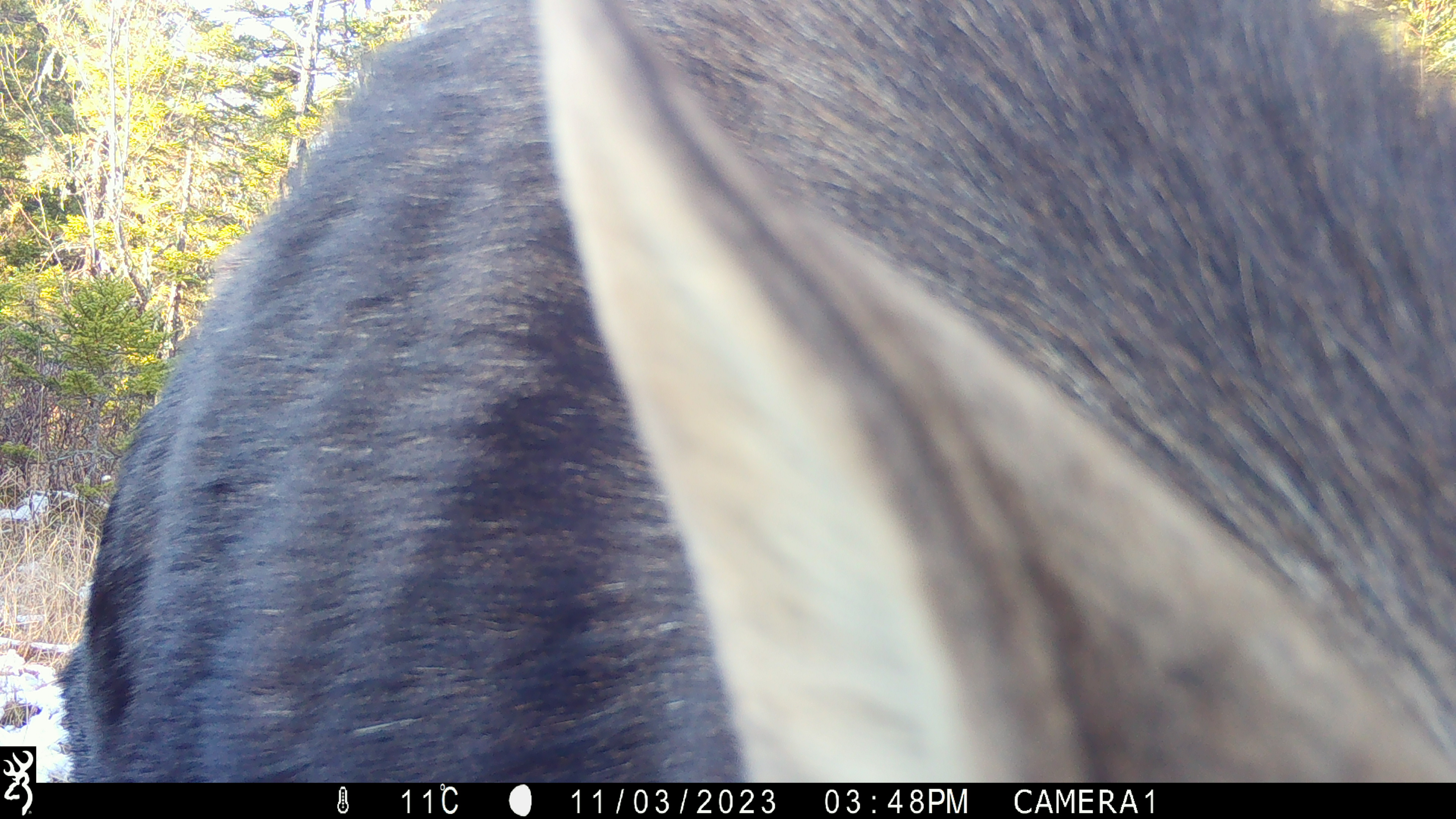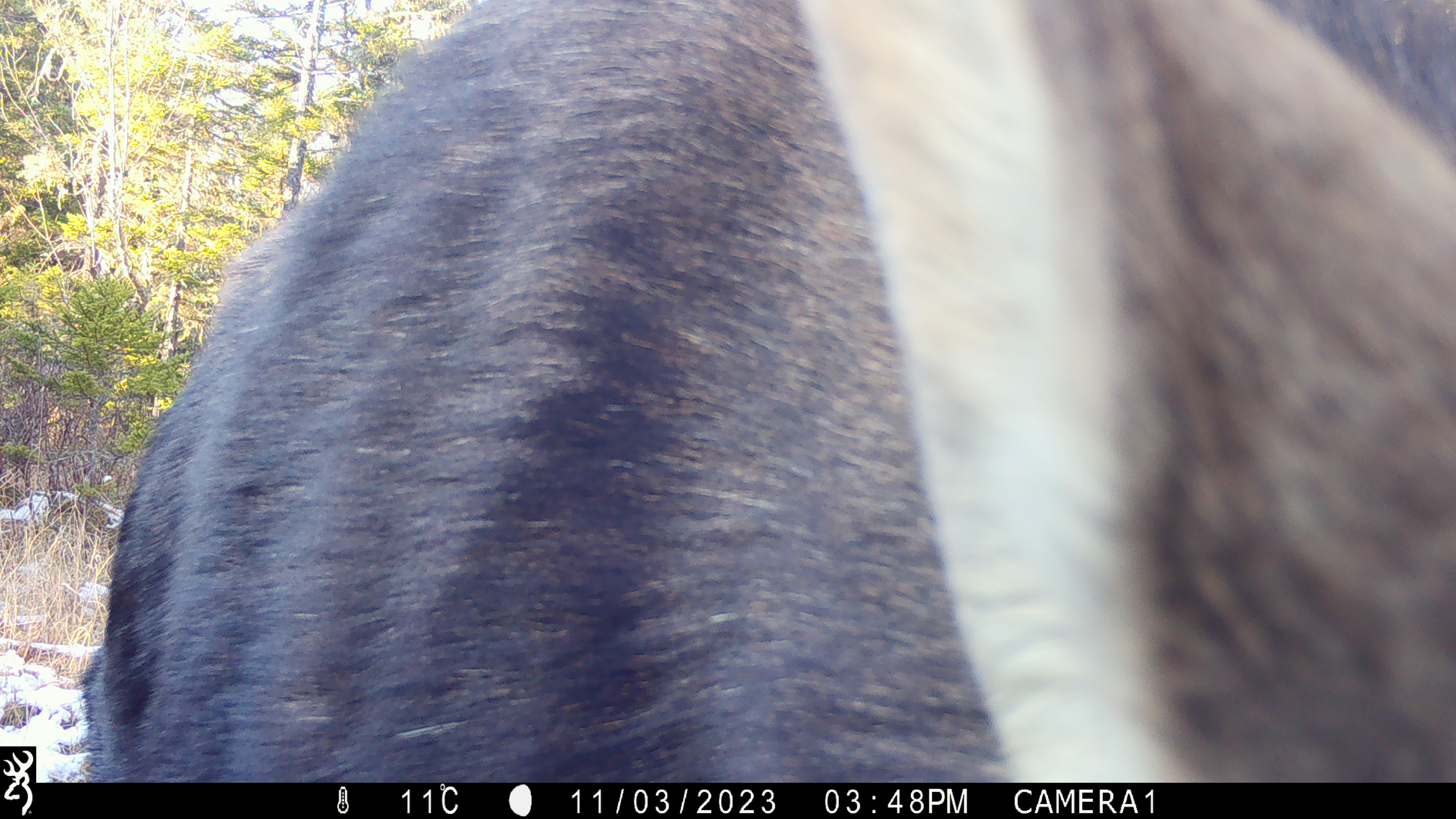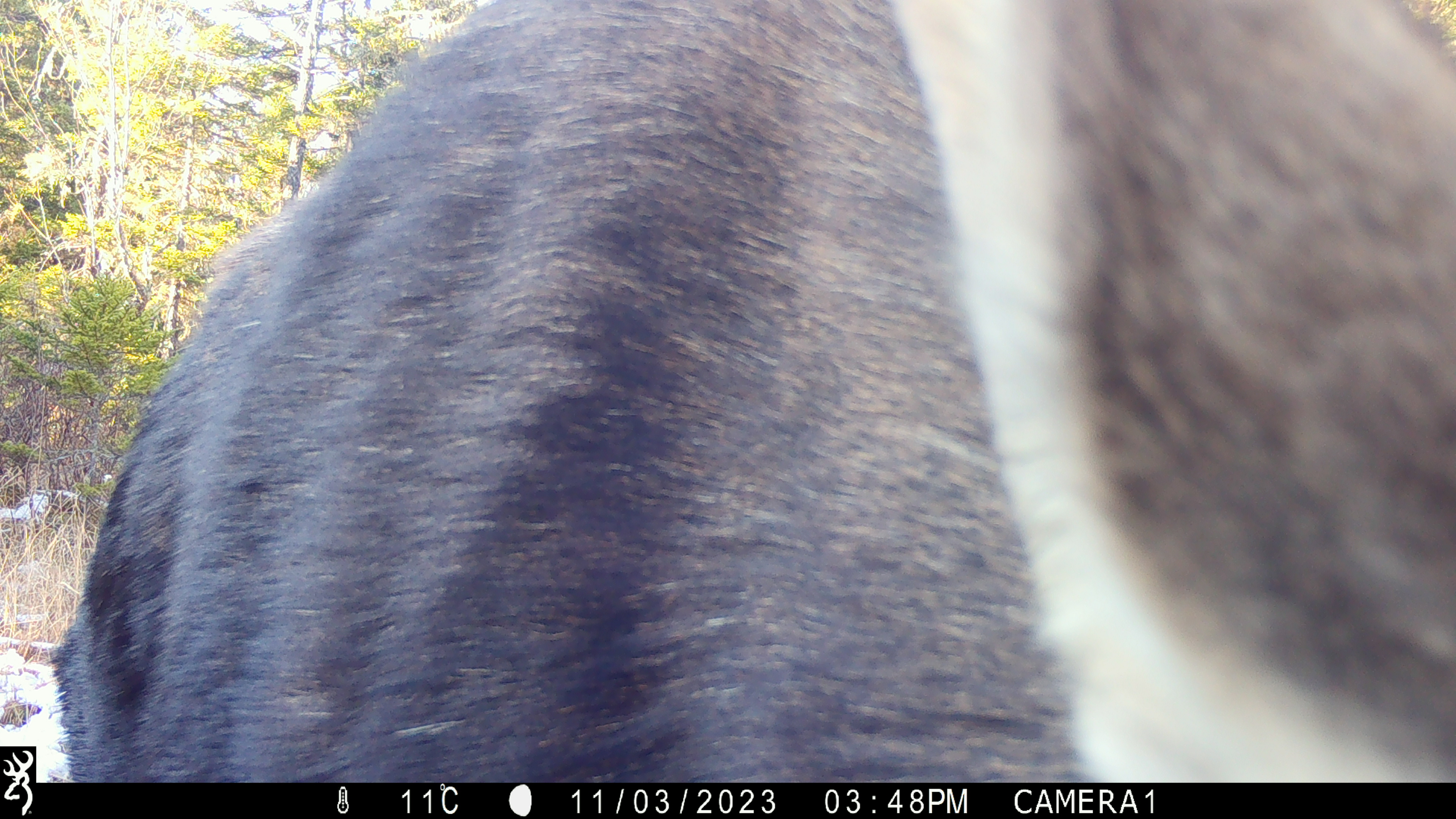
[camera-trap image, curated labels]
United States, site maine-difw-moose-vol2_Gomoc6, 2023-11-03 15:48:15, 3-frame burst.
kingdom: Animalia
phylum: Chordata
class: Mammalia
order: Artiodactyla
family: Cervidae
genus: Alces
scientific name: Alces alces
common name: moose